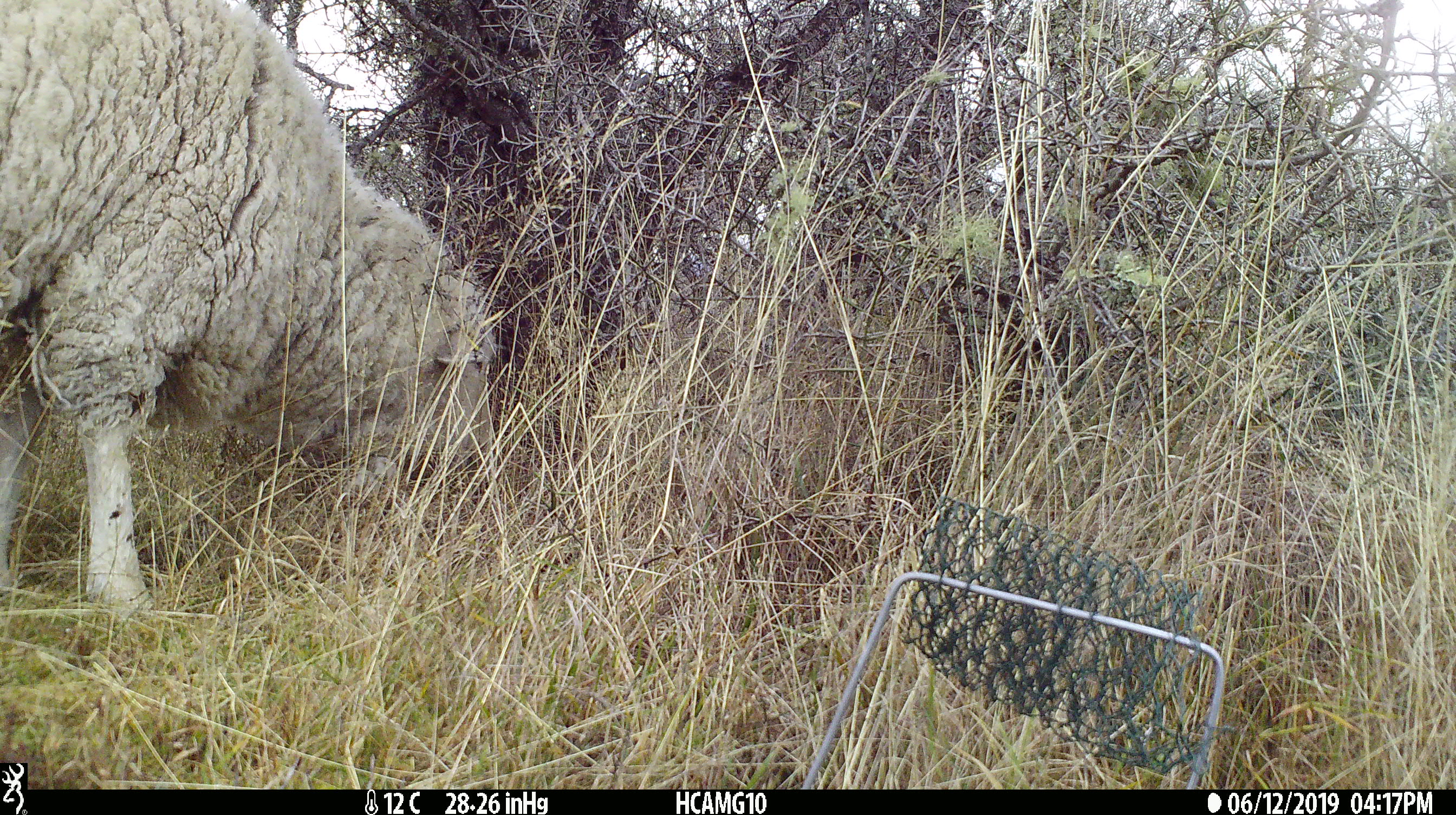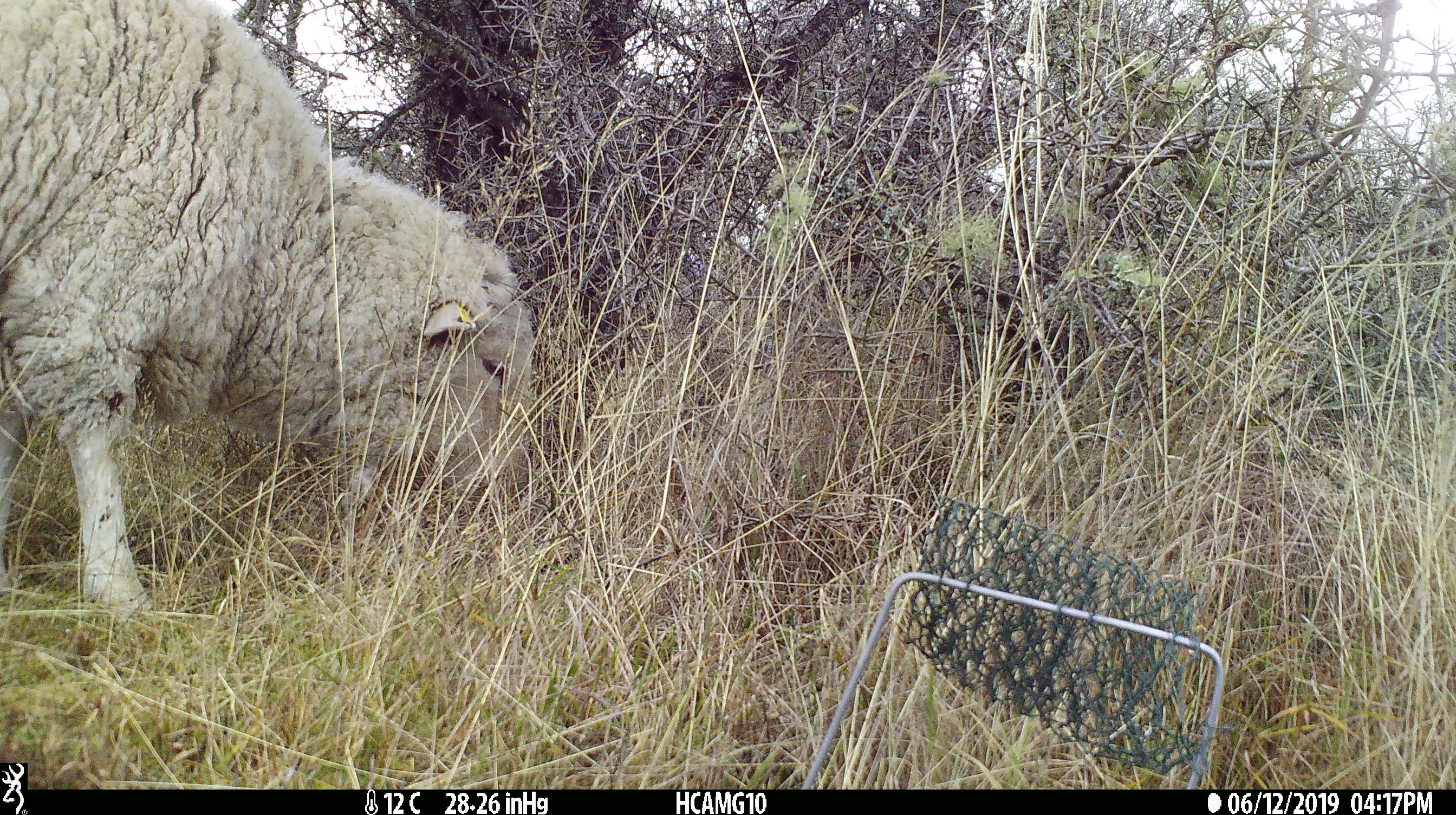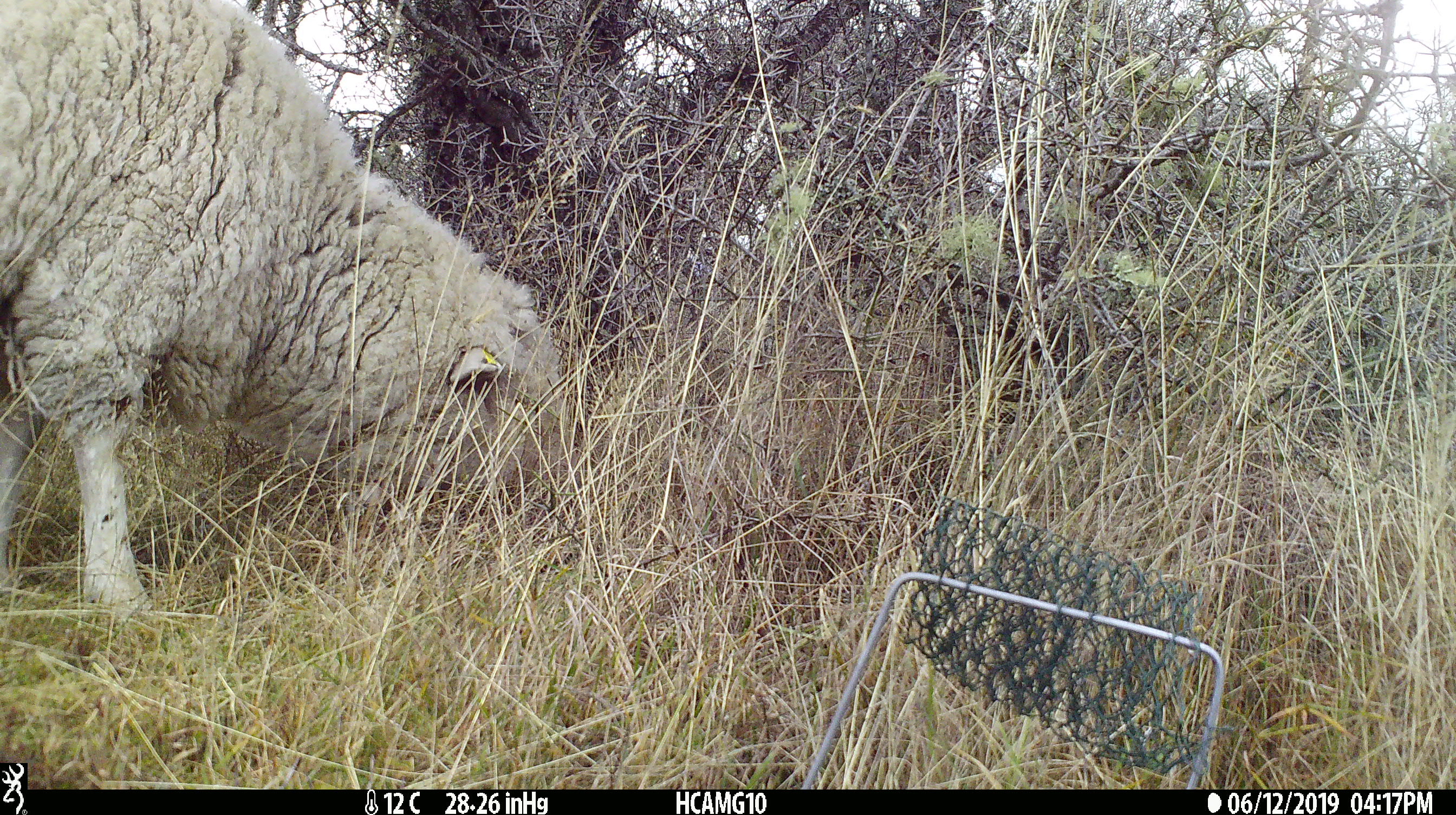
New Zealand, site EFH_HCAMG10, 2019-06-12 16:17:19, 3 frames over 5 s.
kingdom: Animalia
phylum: Chordata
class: Mammalia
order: Artiodactyla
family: Bovidae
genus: Ovis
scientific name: Ovis aries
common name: domestic sheep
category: sheep